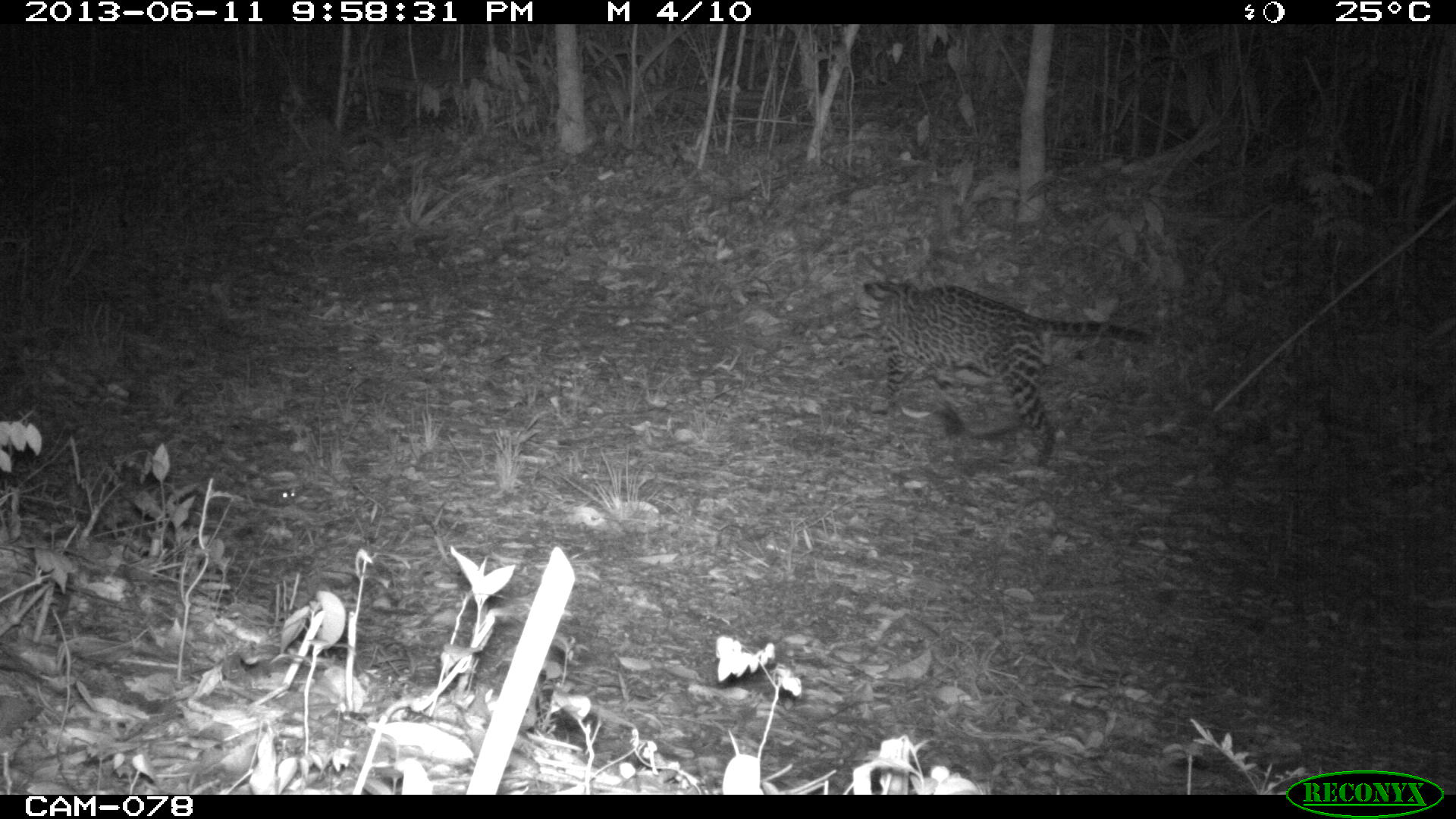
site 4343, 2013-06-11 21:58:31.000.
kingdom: Animalia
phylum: Chordata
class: Mammalia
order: Carnivora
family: Felidae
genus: Leopardus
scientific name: Leopardus pardalis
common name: ocelot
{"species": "Leopardus pardalis (ocelot)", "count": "1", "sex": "male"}